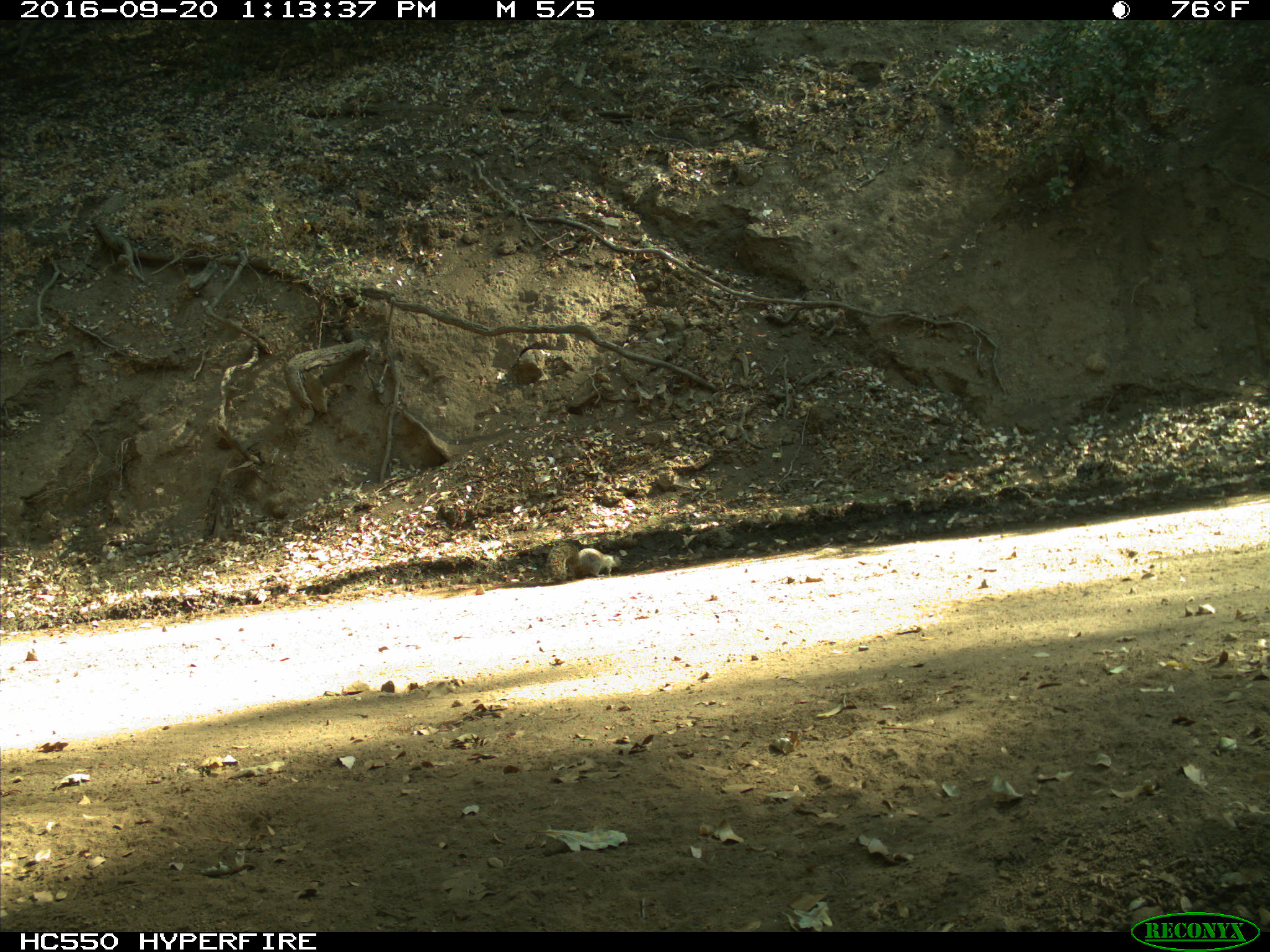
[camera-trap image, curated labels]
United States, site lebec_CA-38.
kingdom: Animalia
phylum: Chordata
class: Mammalia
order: Rodentia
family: Sciuridae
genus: Otospermophilus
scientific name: Otospermophilus beecheyi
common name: california ground squirrel